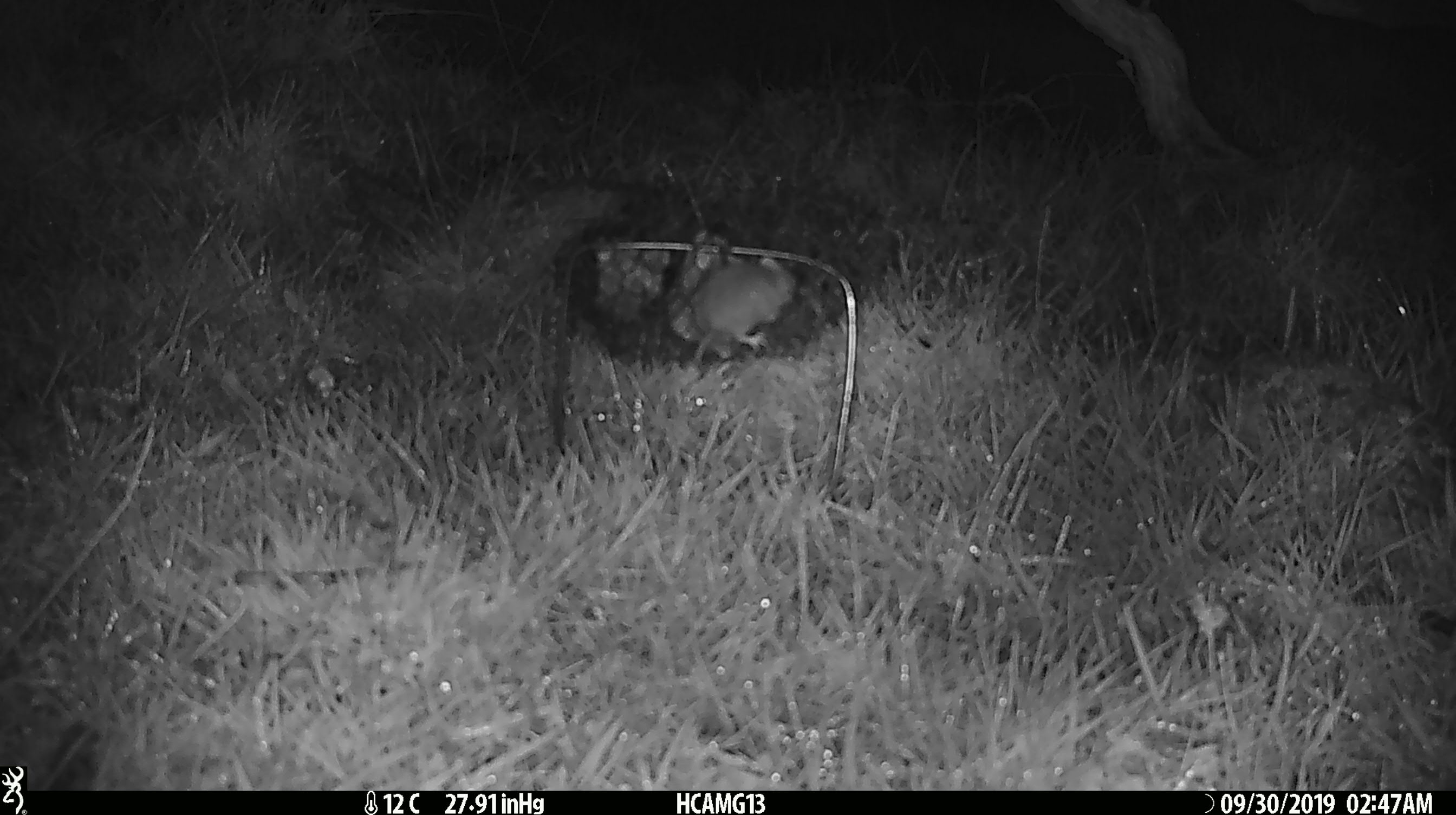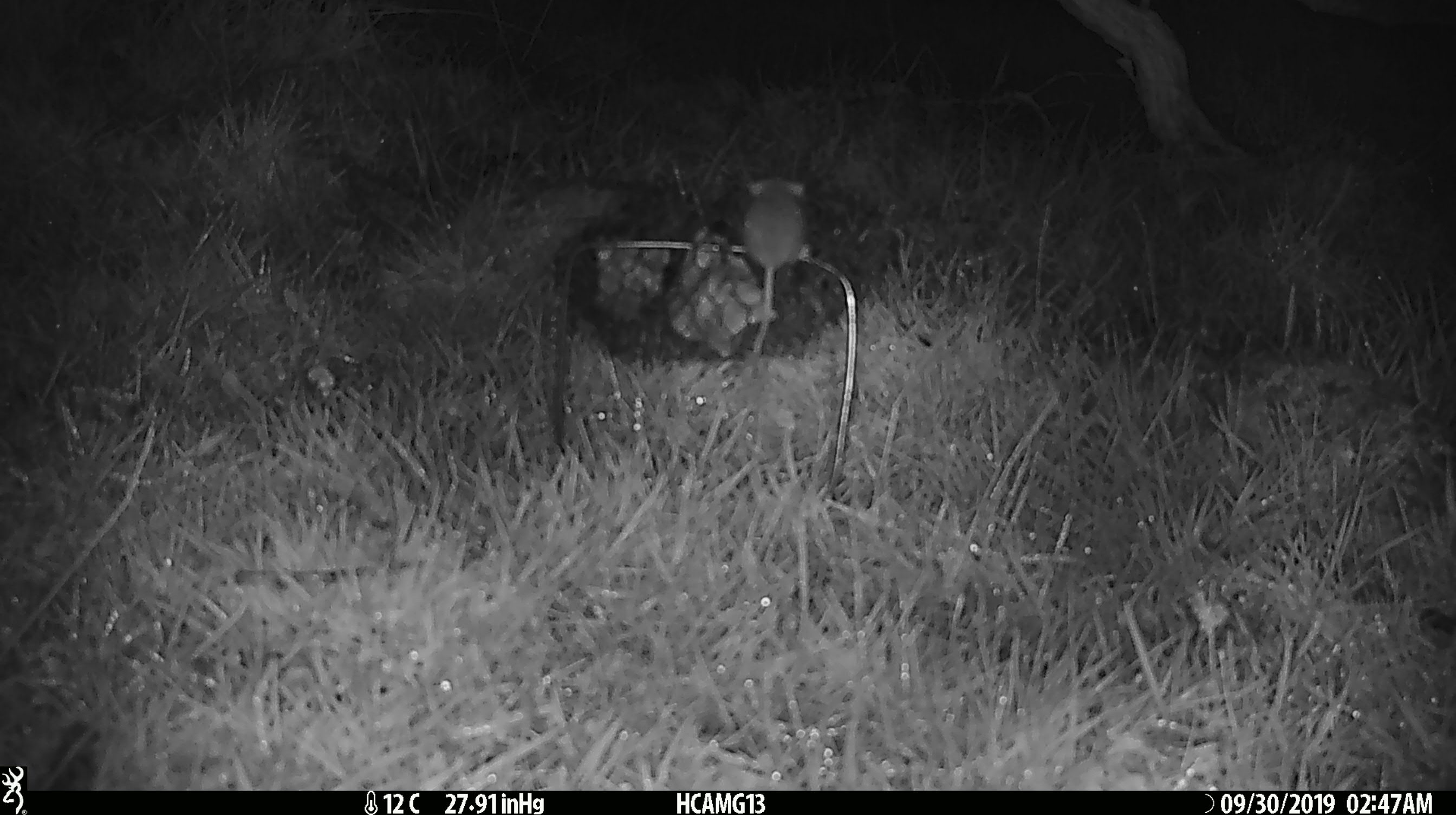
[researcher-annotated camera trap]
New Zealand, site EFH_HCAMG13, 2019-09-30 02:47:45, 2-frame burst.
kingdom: Animalia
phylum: Chordata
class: Mammalia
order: Rodentia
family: Muridae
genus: Mus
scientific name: Mus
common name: mouse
Mouse (Mus).